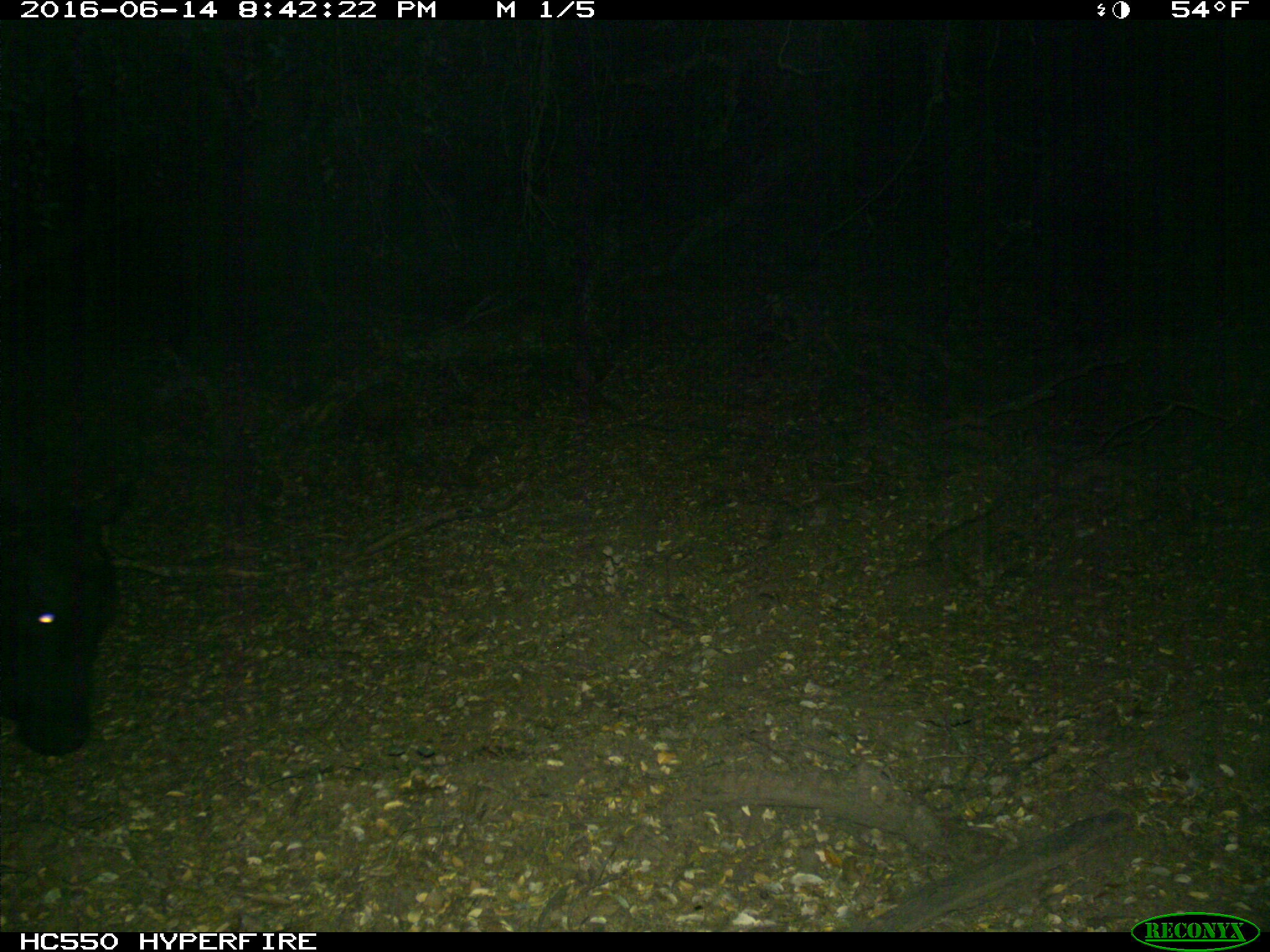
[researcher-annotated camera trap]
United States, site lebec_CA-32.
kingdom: Animalia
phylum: Chordata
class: Mammalia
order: Artiodactyla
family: Bovidae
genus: Bos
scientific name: Bos taurus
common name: domestic cow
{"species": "Bos taurus (domestic cow)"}